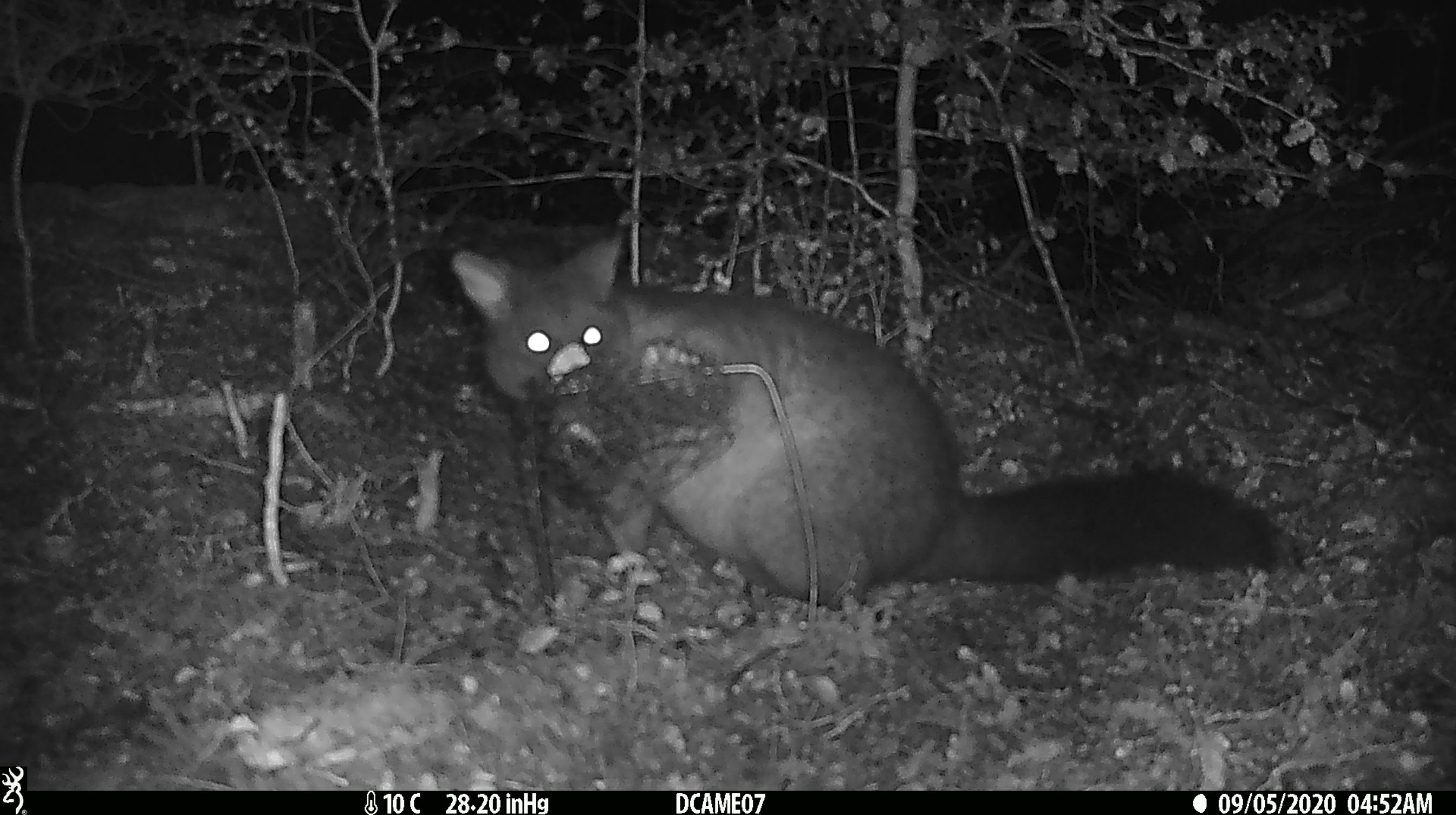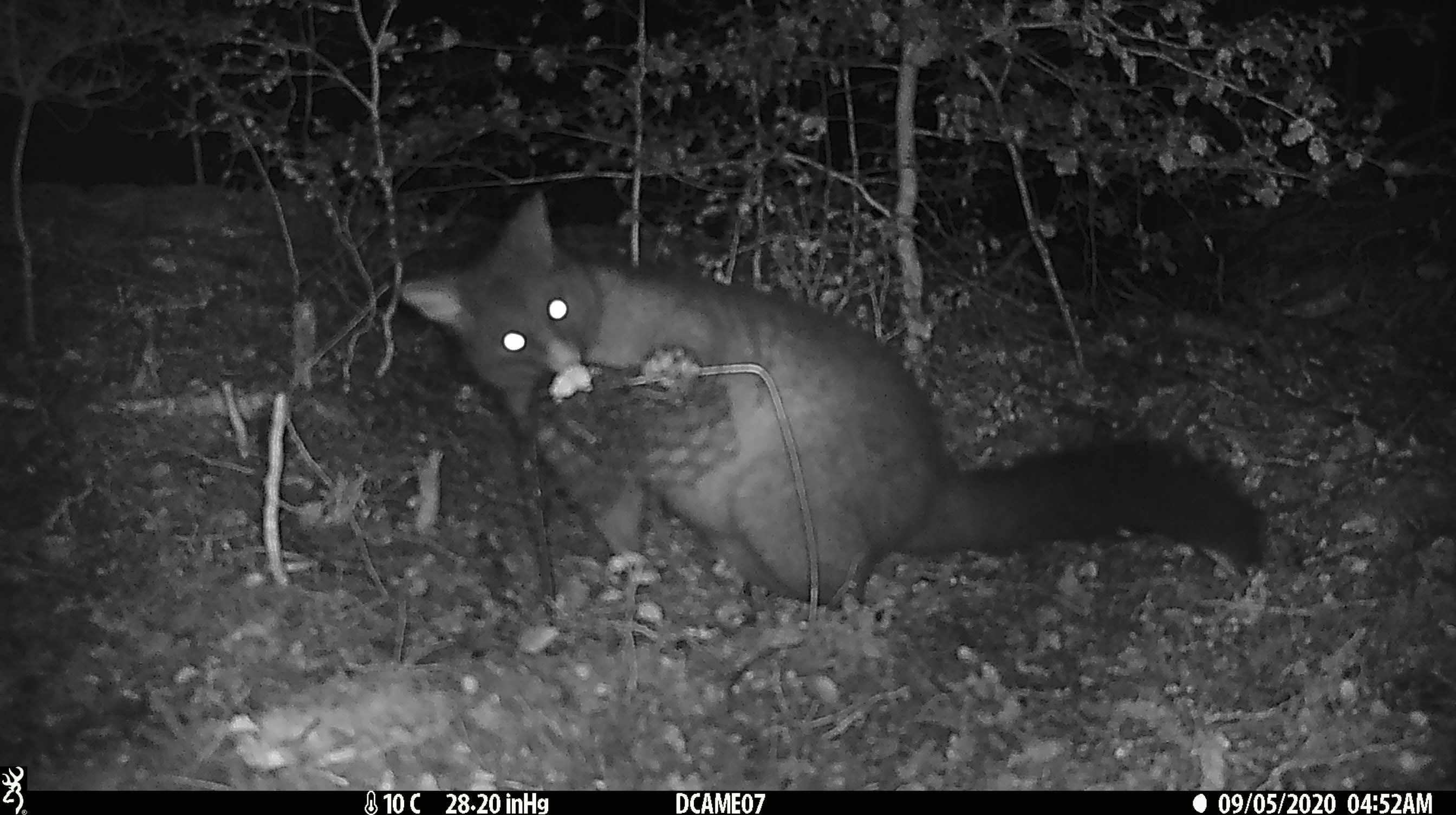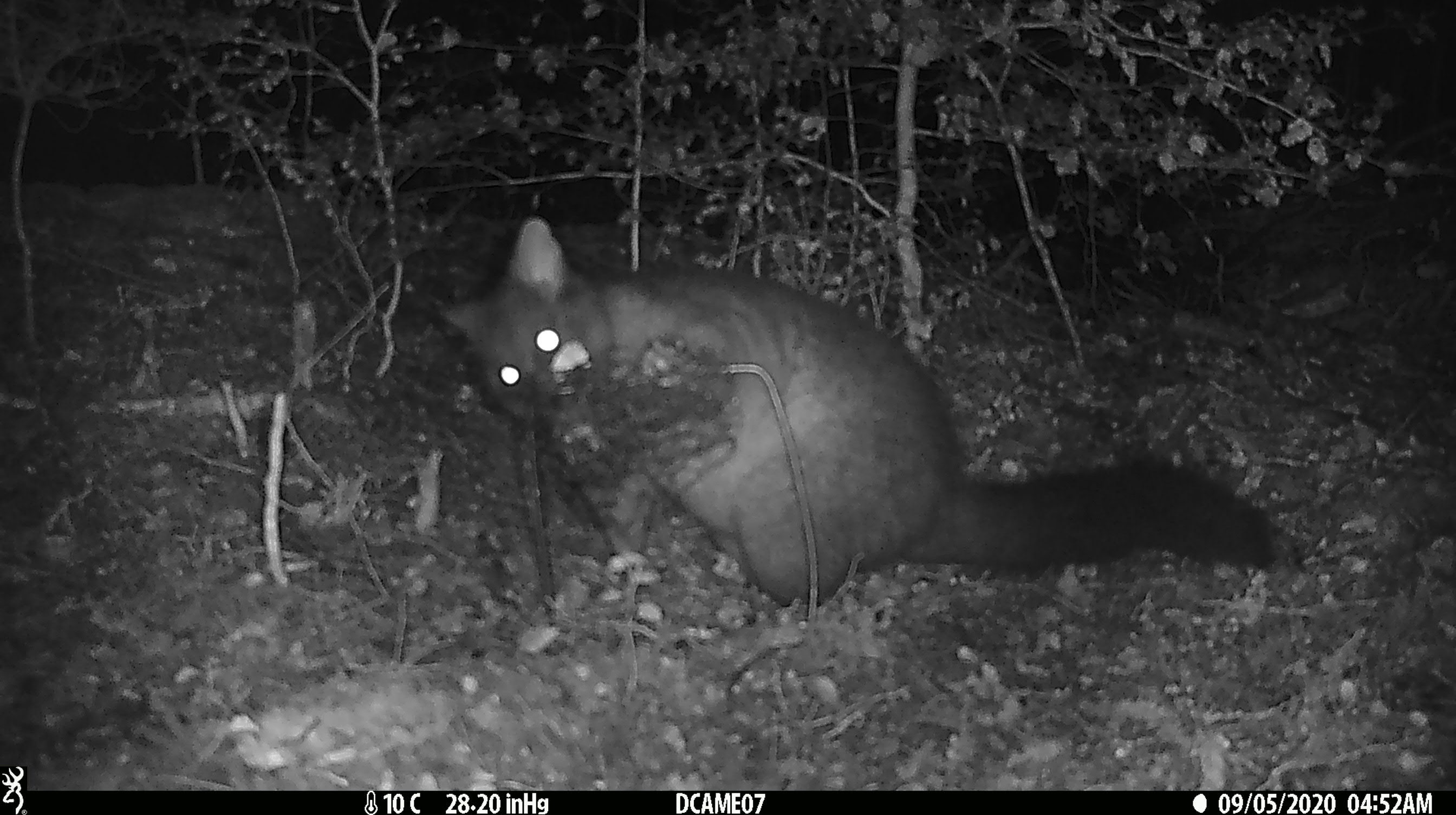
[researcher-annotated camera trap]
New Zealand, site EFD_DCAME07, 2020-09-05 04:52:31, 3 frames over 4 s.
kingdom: Animalia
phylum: Chordata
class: Mammalia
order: Diprotodontia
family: Phalangeridae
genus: Trichosurus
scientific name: Trichosurus vulpecula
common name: common brushtail possum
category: possum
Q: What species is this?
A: Possum (common brushtail possum) (Trichosurus vulpecula).